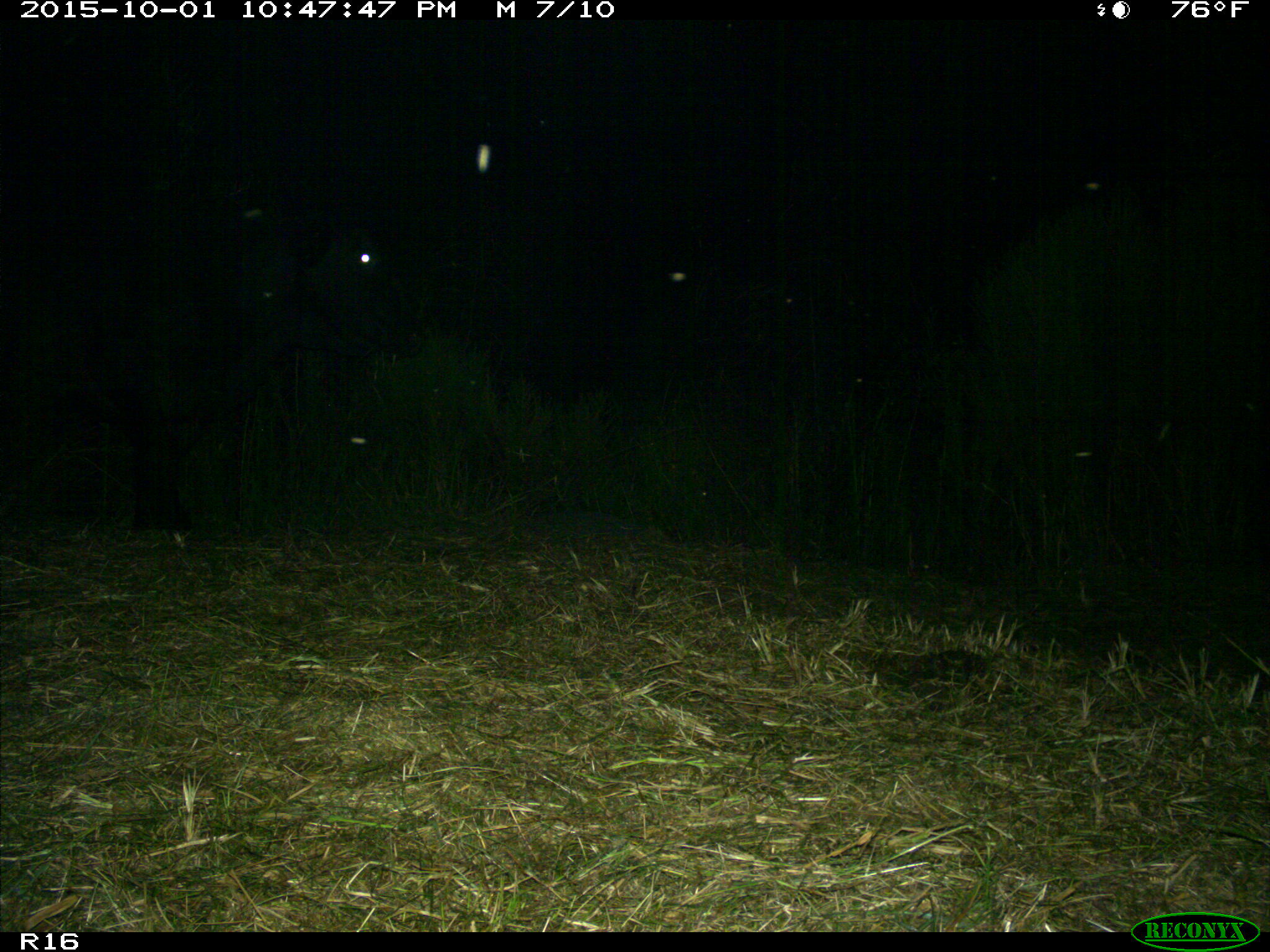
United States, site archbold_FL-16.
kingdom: Animalia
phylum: Chordata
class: Mammalia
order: Artiodactyla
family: Bovidae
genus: Bos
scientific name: Bos taurus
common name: domestic cow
Bos taurus (domestic cow).